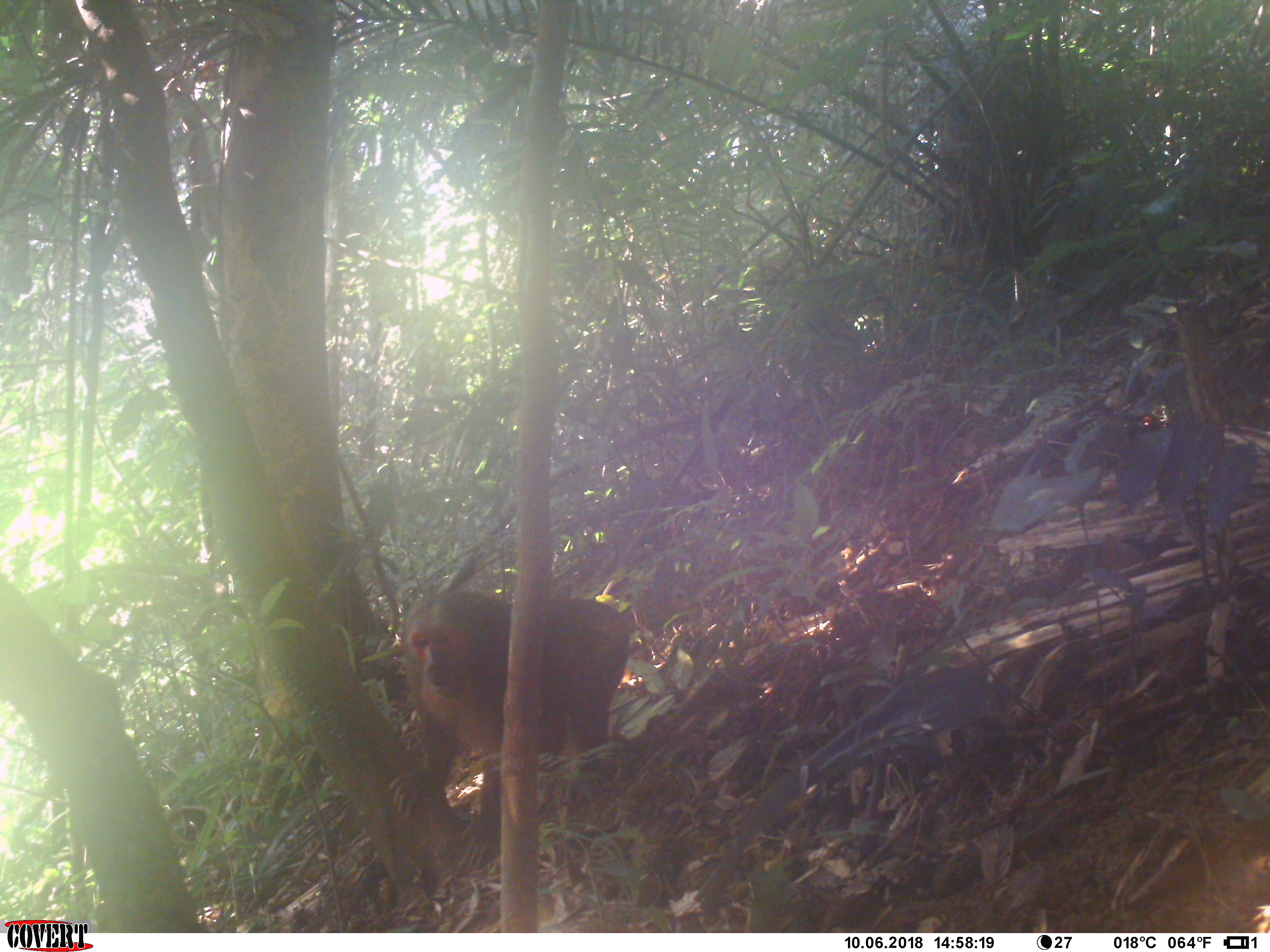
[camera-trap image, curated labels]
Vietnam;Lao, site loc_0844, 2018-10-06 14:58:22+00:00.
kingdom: Animalia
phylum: Chordata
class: Mammalia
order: Primates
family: Cercopithecidae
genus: Macaca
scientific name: Macaca arctoides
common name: stump-tailed macaque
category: stump tailed macaque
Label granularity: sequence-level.